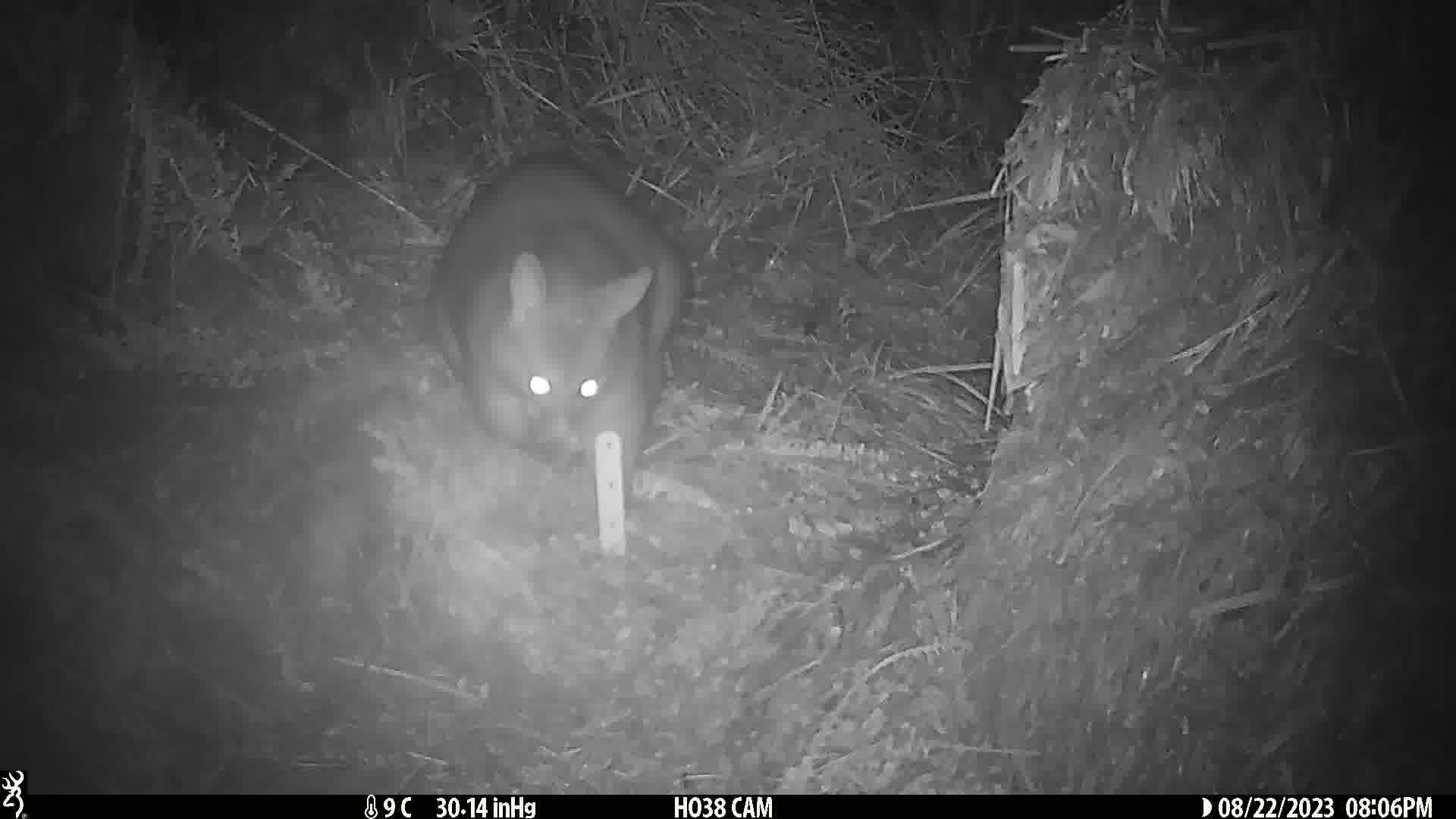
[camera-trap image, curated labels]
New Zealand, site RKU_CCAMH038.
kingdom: Animalia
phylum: Chordata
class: Mammalia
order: Diprotodontia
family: Phalangeridae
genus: Trichosurus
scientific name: Trichosurus vulpecula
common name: common brushtail possum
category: possum